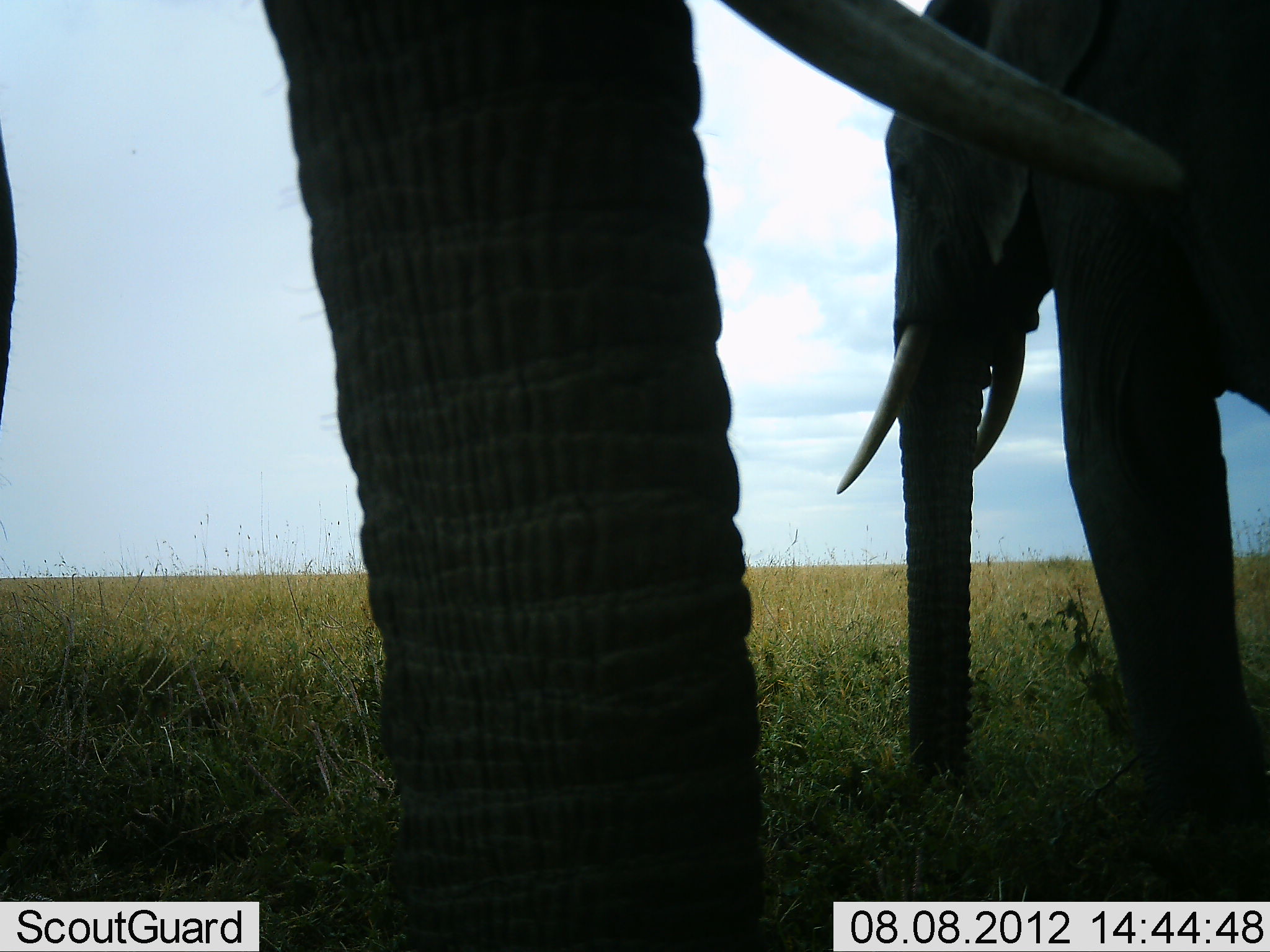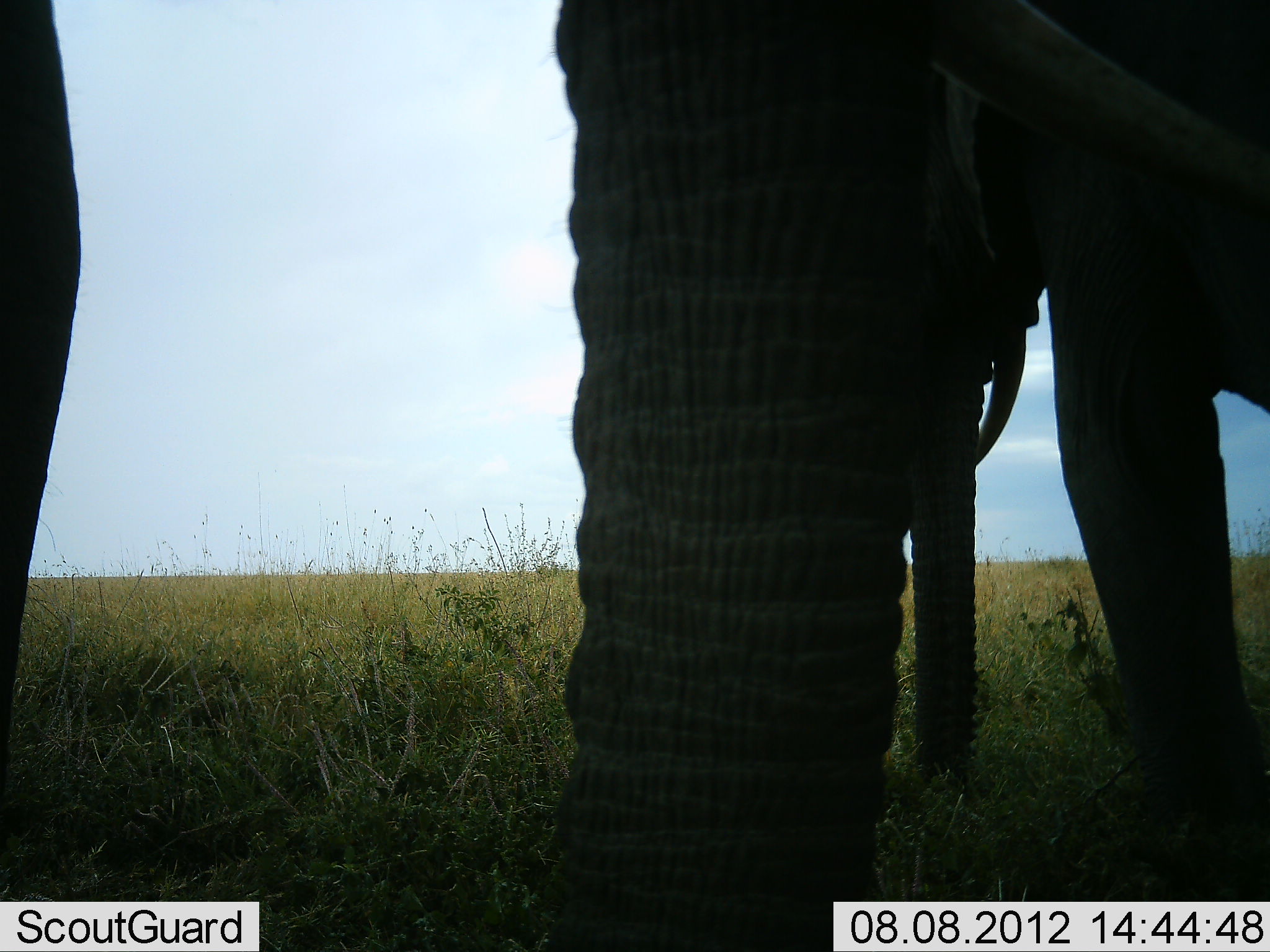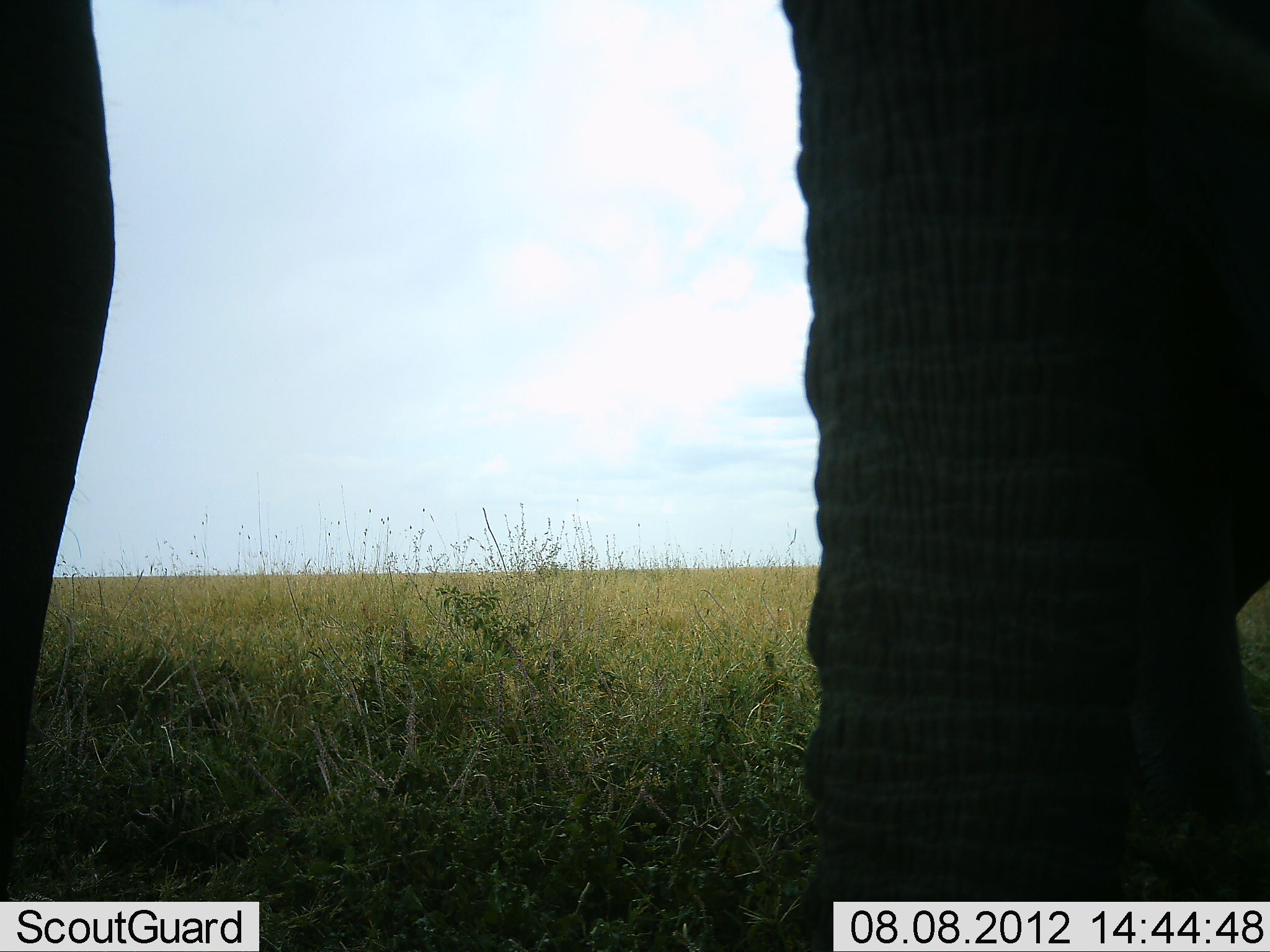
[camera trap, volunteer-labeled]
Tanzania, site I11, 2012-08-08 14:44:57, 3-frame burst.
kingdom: Animalia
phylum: Chordata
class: Mammalia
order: Proboscidea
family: Elephantidae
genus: Loxodonta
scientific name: Loxodonta africana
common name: african bush elephant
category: elephant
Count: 2.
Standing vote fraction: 100%.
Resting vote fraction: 0%.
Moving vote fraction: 30%.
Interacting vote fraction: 10%.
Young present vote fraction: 0%.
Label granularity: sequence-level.